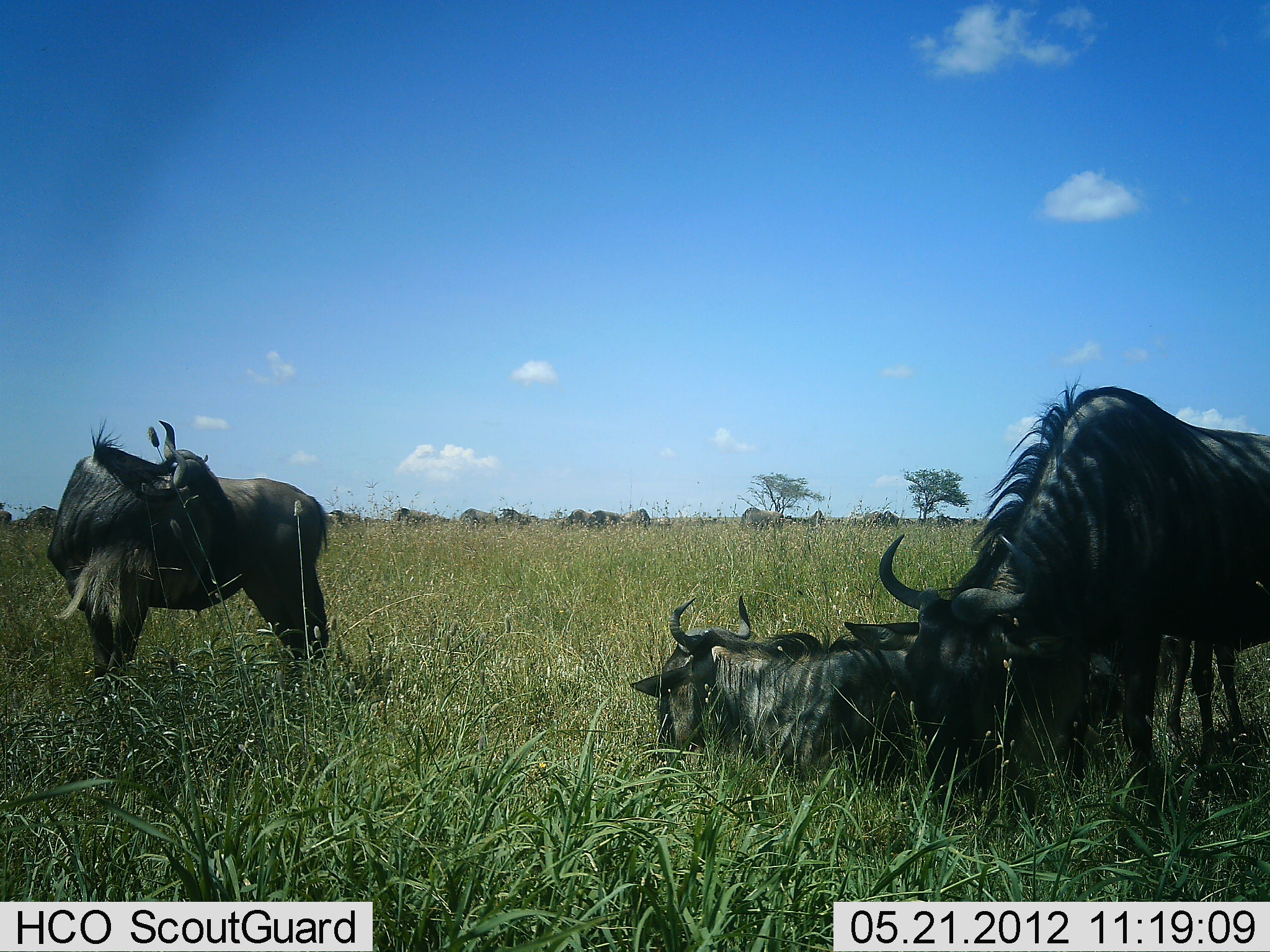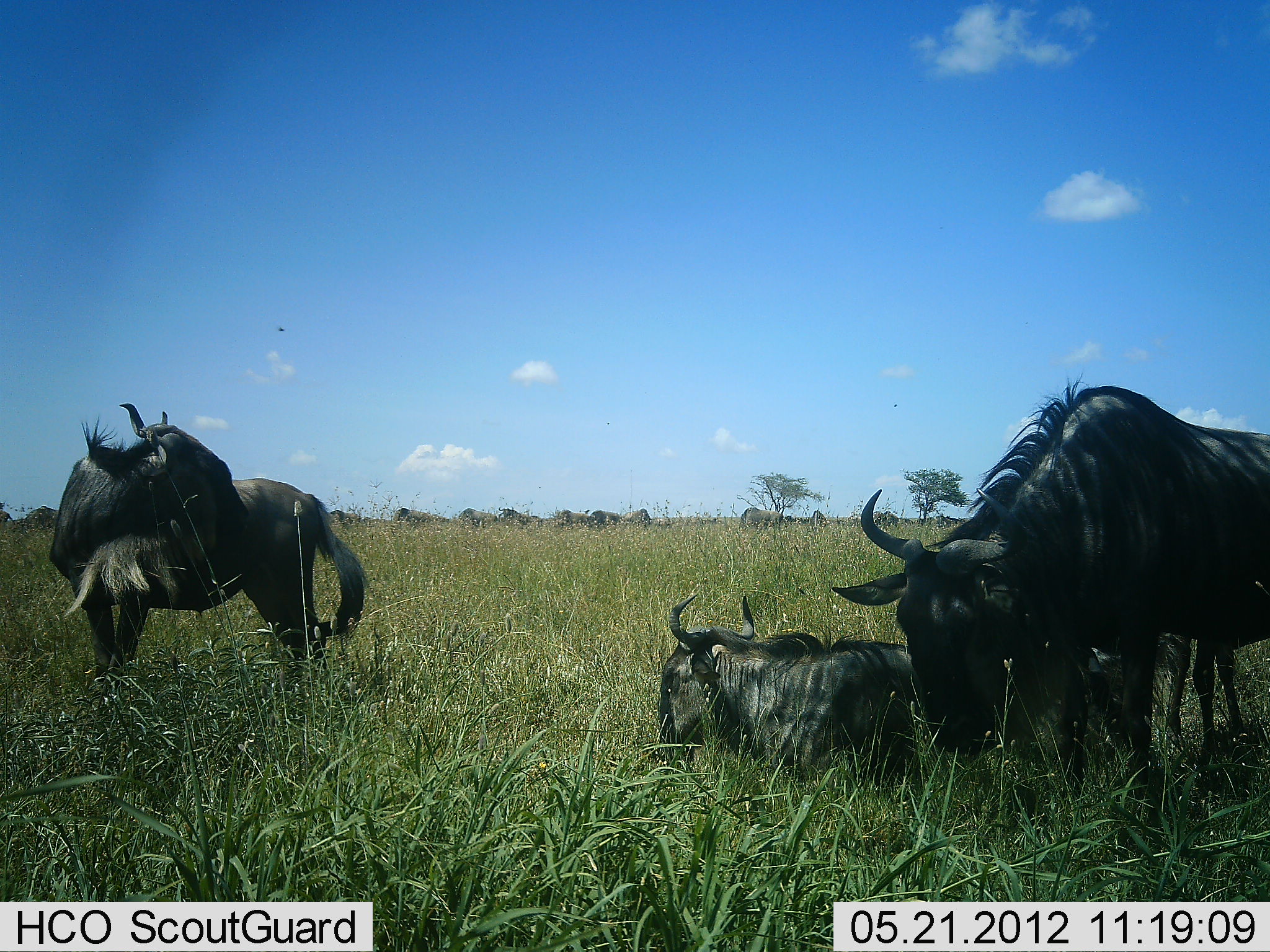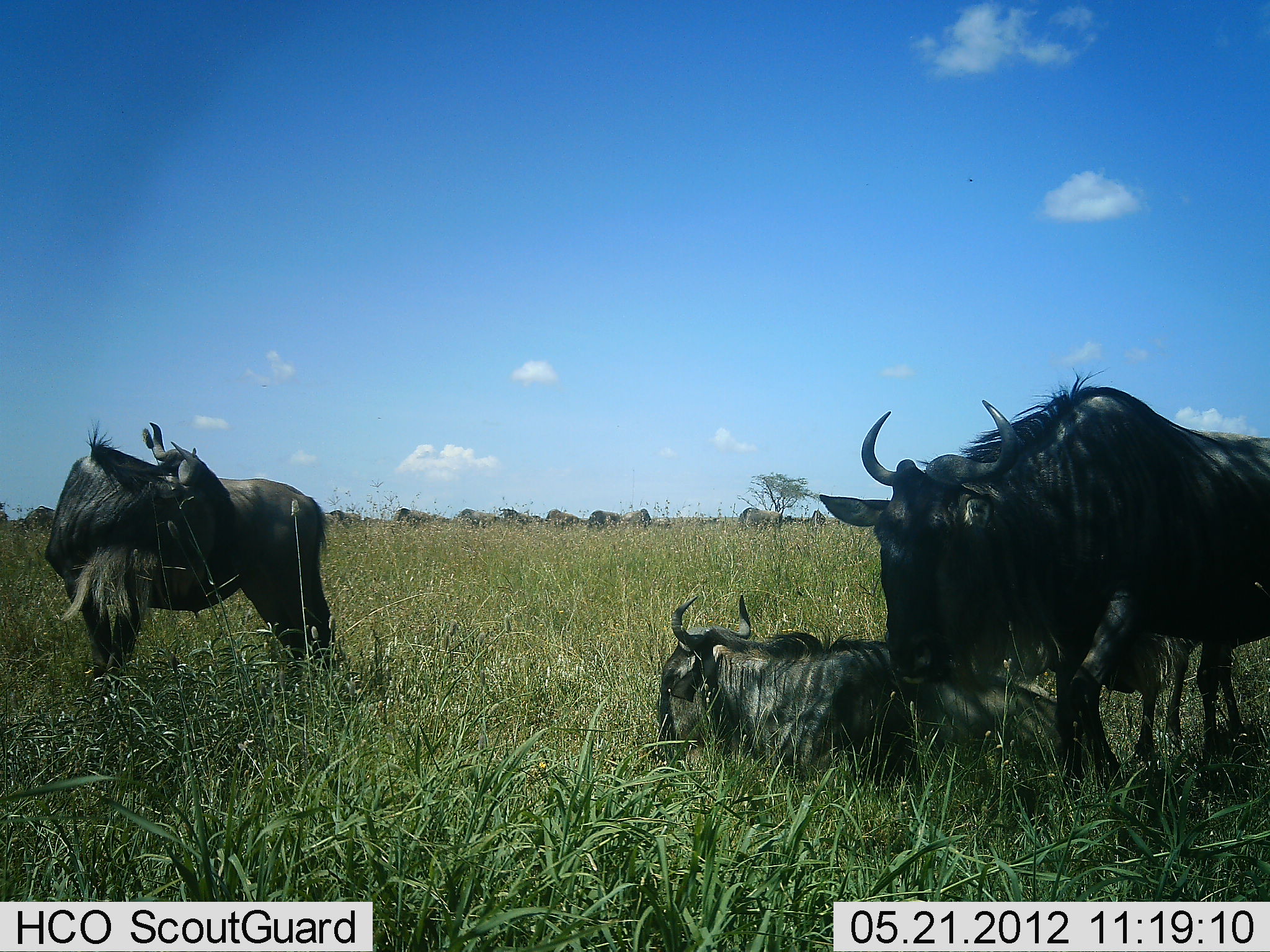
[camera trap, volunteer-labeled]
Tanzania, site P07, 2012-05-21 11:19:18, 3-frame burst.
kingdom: Animalia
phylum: Chordata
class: Mammalia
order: Artiodactyla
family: Bovidae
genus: Connochaetes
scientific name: Connochaetes taurinus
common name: blue wildebeest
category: wildebeest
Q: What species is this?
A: Wildebeest (blue wildebeest) (Connochaetes taurinus).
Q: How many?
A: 4.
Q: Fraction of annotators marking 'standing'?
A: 56%.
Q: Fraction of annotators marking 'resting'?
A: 100%.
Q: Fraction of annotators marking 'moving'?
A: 6%.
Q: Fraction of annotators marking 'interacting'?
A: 0%.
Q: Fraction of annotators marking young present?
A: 0%.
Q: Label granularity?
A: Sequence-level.